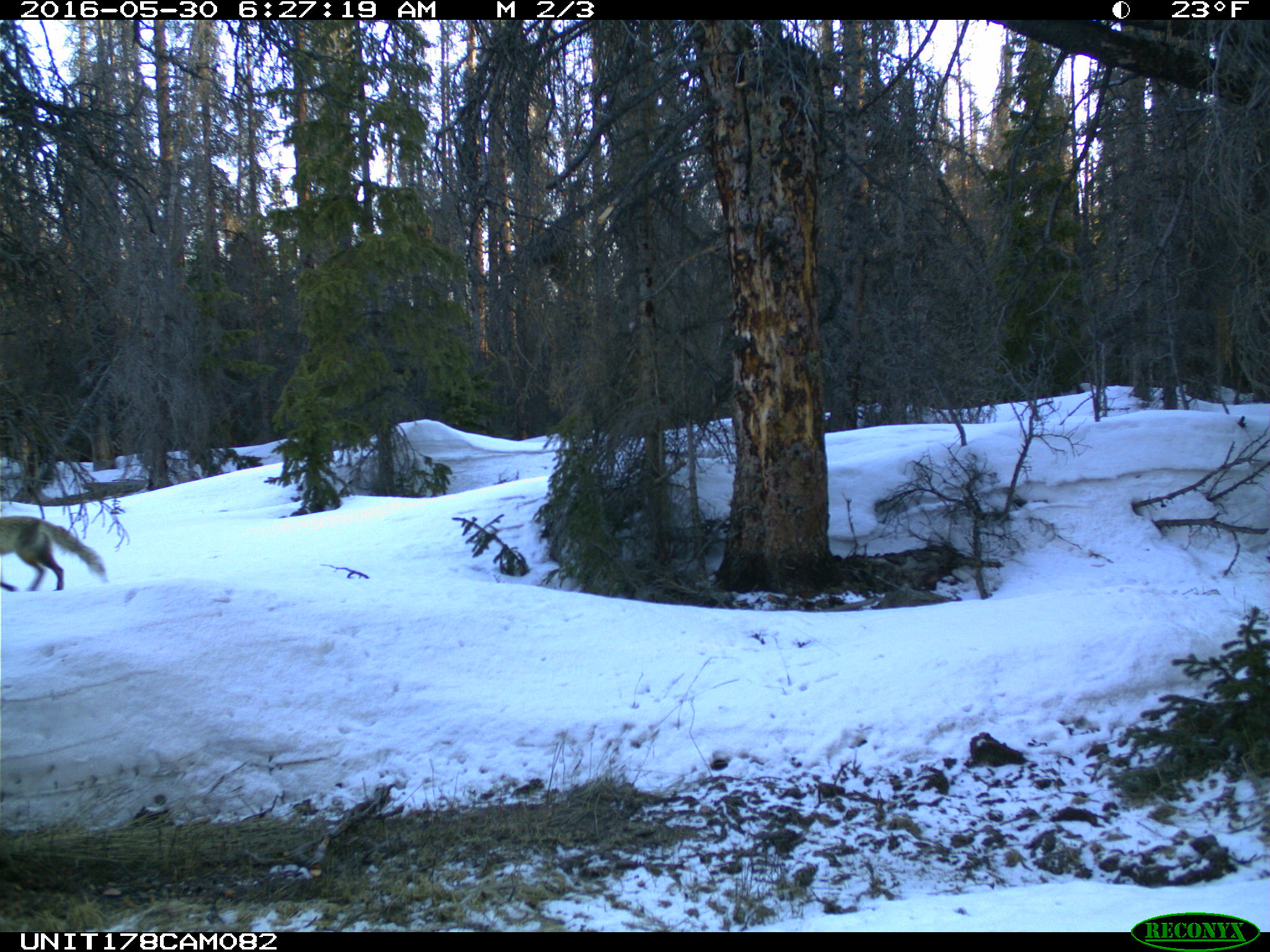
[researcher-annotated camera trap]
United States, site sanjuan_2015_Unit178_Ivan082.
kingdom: Animalia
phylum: Chordata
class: Mammalia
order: Carnivora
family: Canidae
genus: Vulpes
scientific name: Vulpes vulpes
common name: red fox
Vulpes vulpes (red fox).